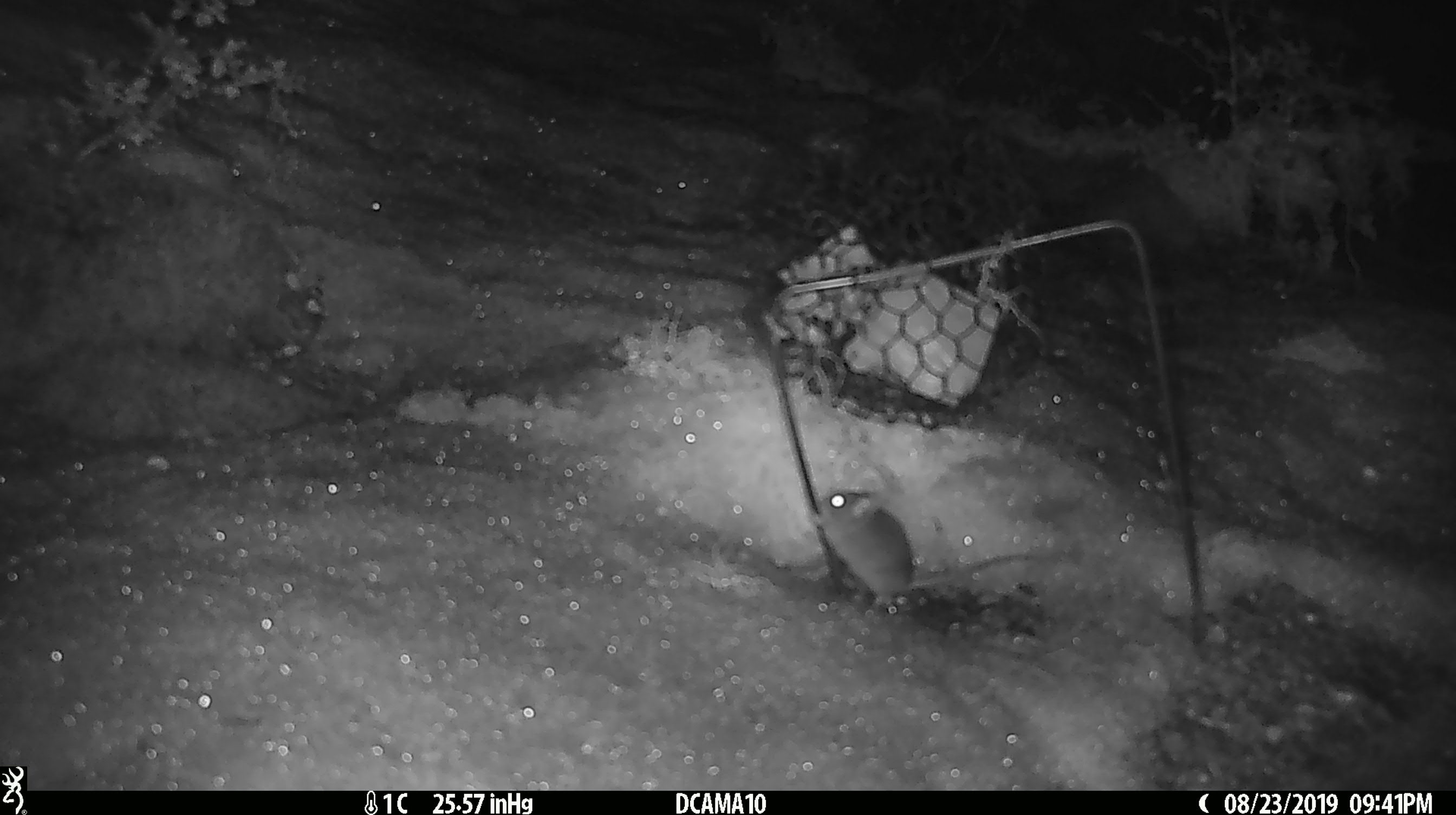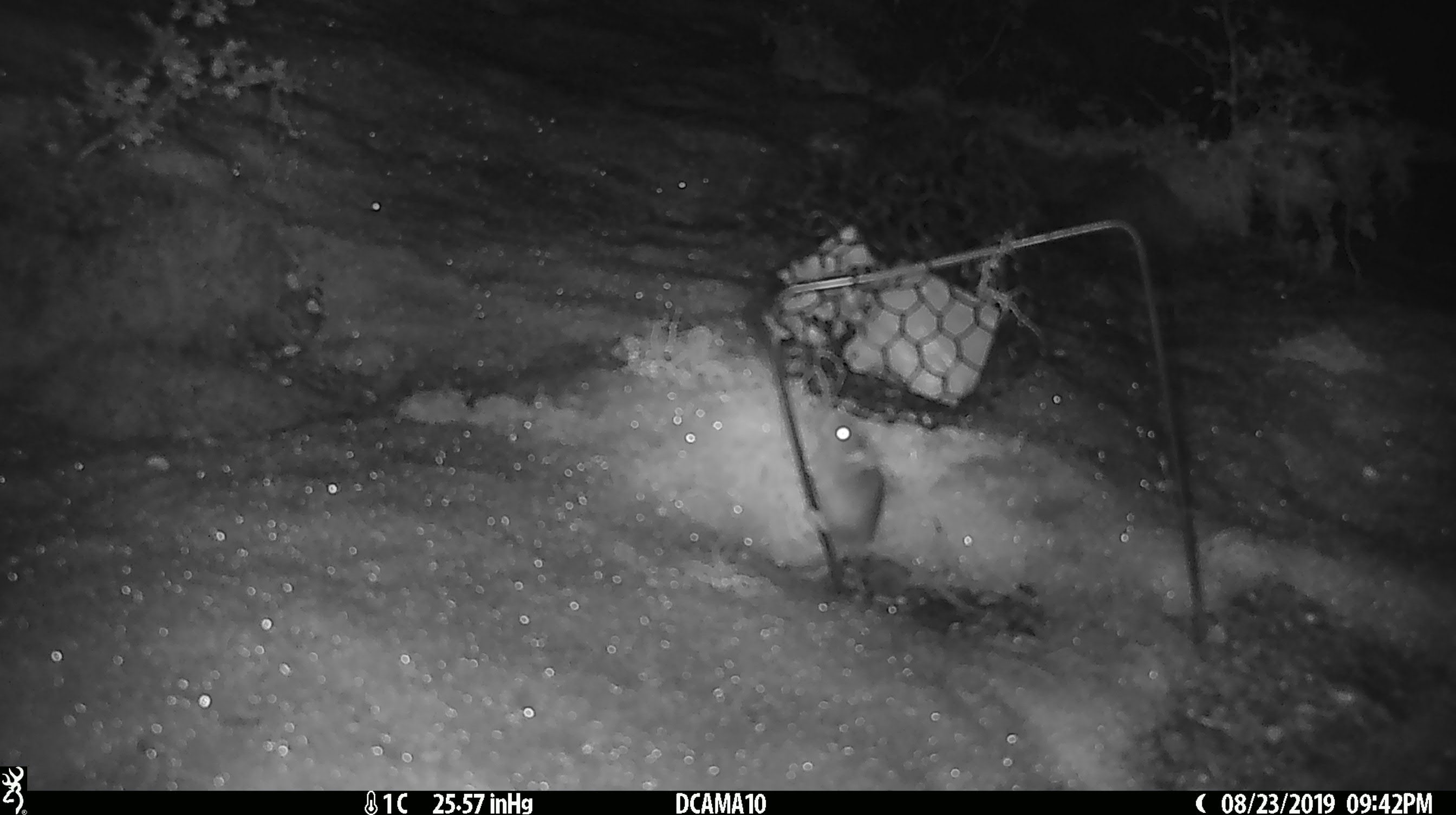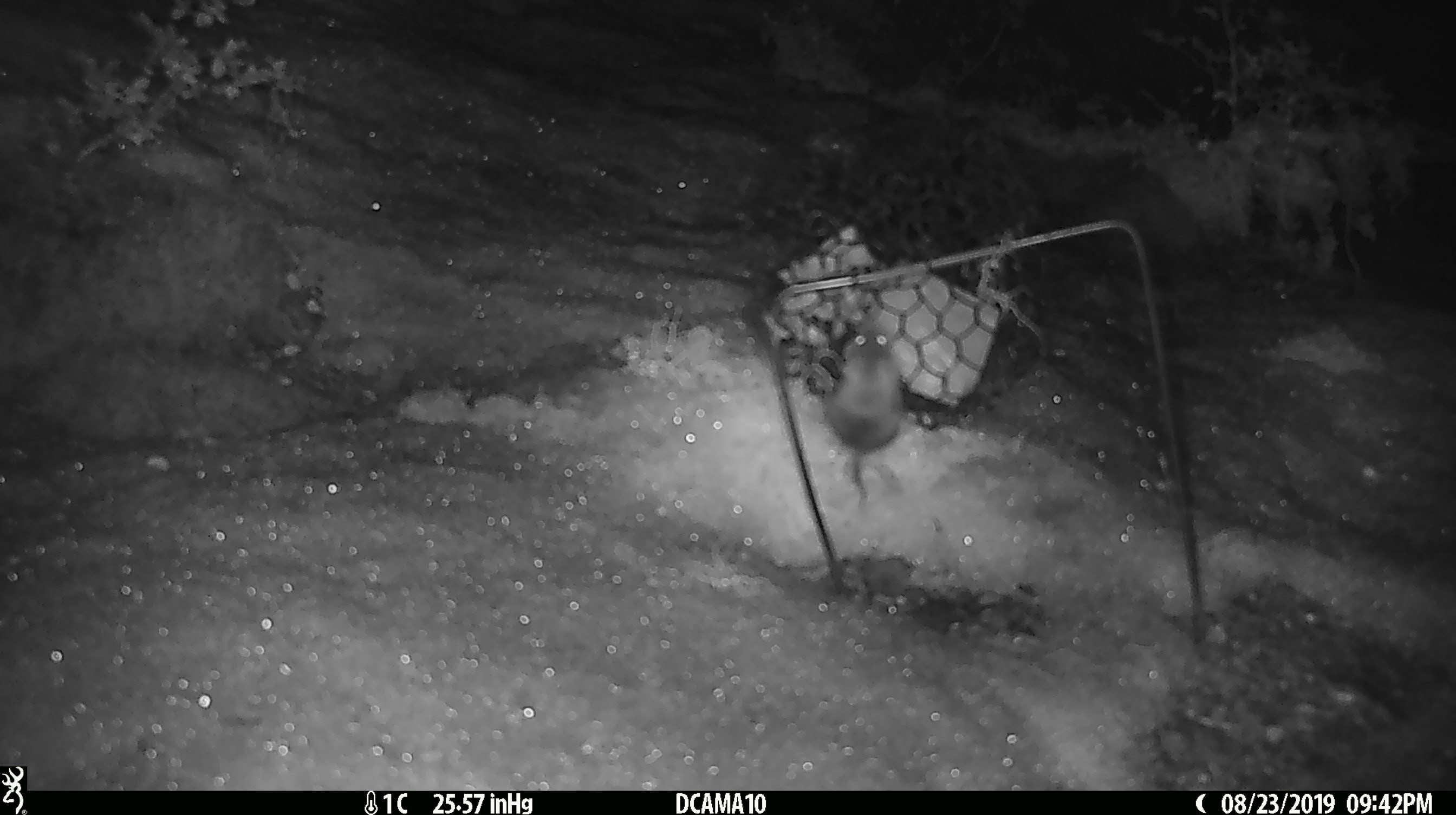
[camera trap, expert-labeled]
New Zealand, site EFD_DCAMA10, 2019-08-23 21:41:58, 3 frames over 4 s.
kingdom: Animalia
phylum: Chordata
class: Mammalia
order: Rodentia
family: Muridae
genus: Mus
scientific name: Mus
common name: mouse